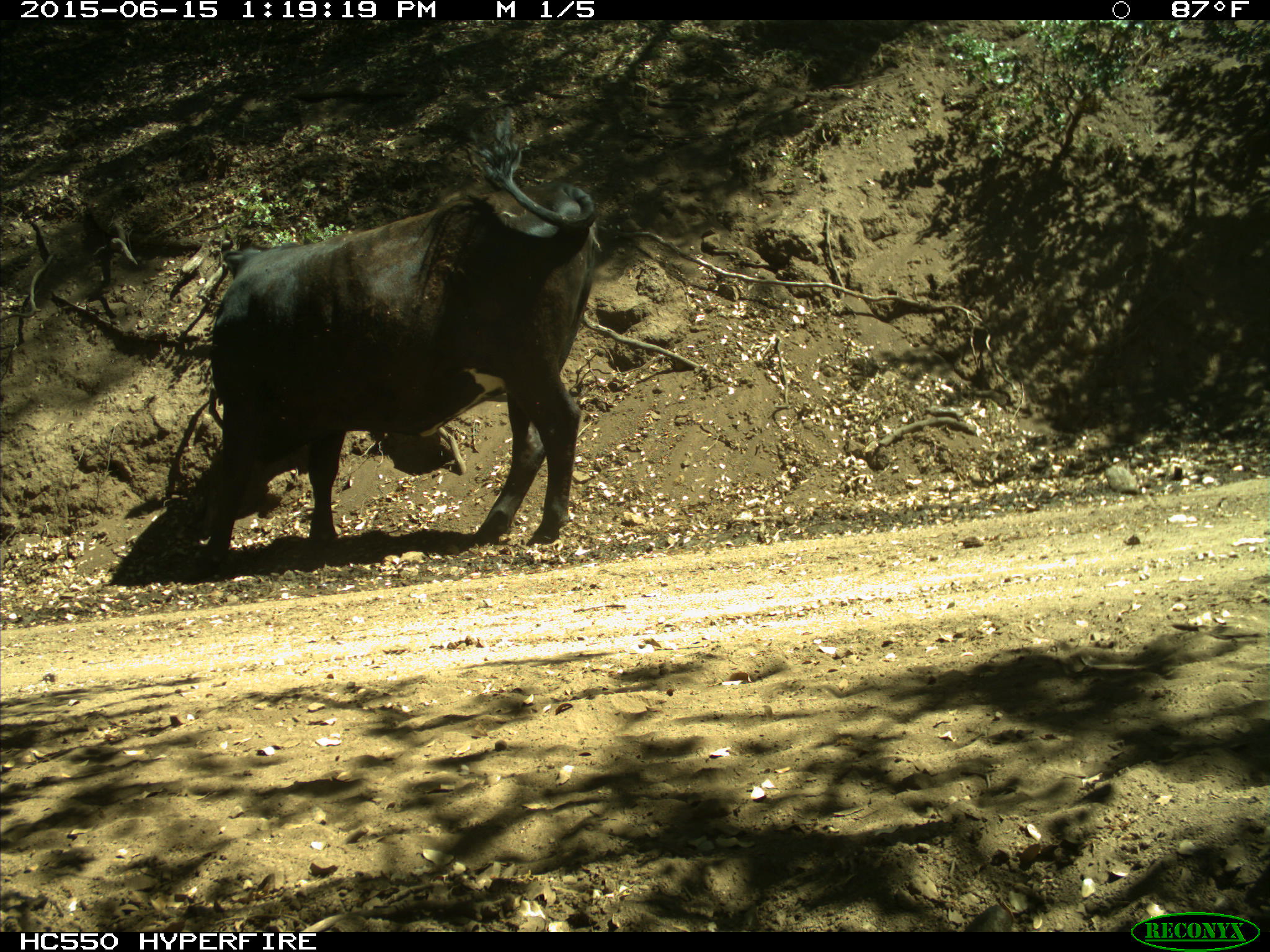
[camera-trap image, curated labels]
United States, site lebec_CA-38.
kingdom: Animalia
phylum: Chordata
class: Mammalia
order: Artiodactyla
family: Bovidae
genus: Bos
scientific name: Bos taurus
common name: domestic cow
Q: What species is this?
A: Bos taurus (domestic cow).